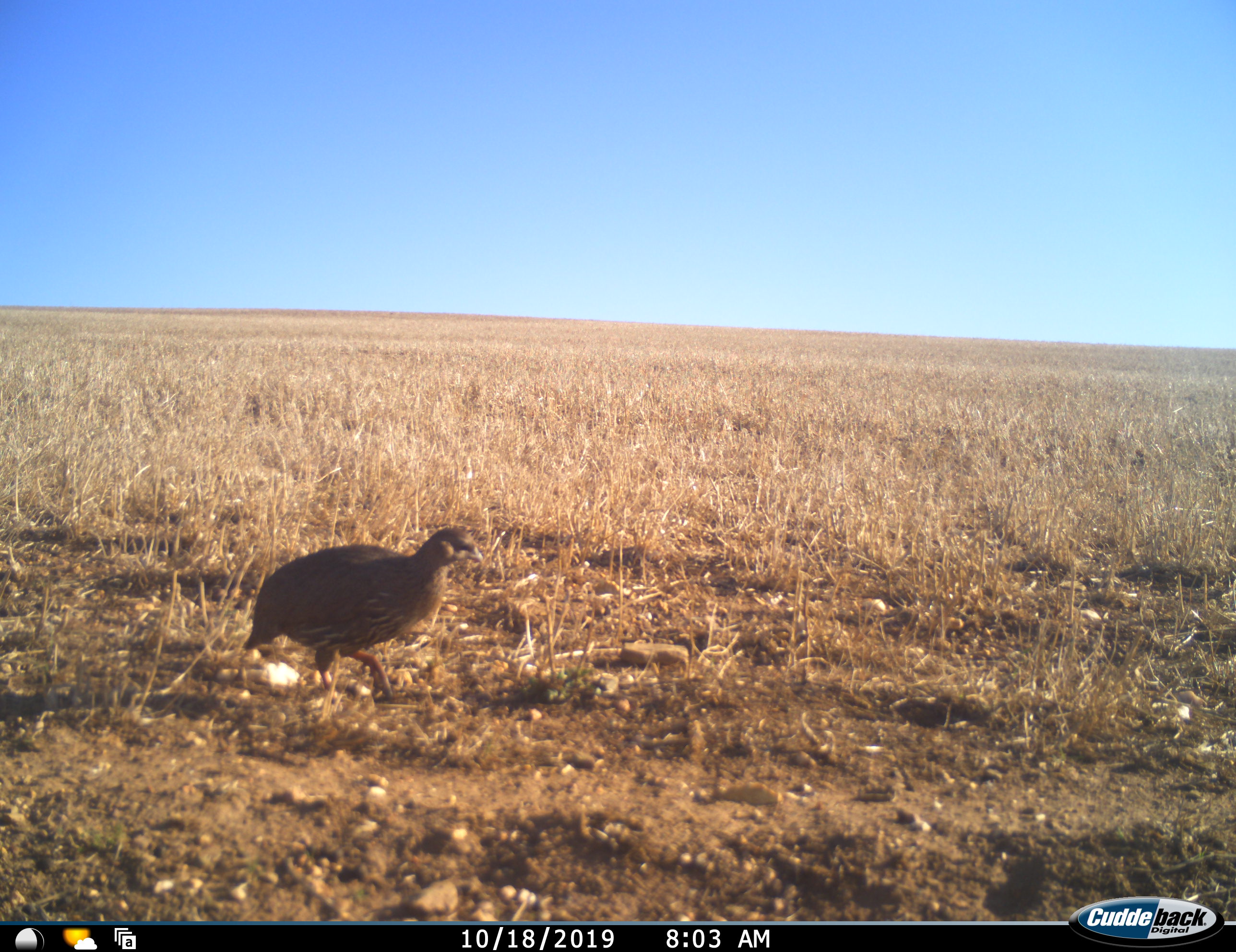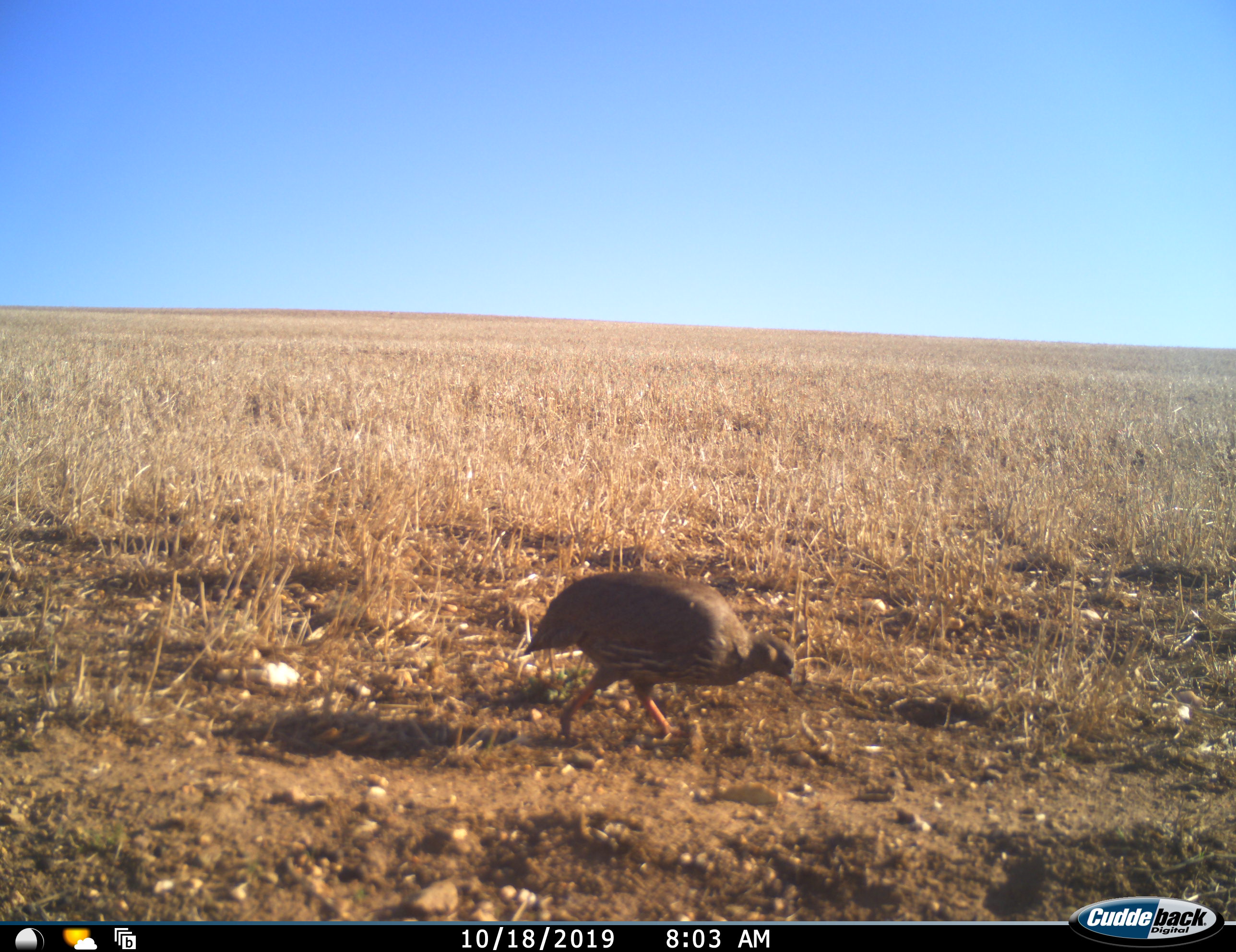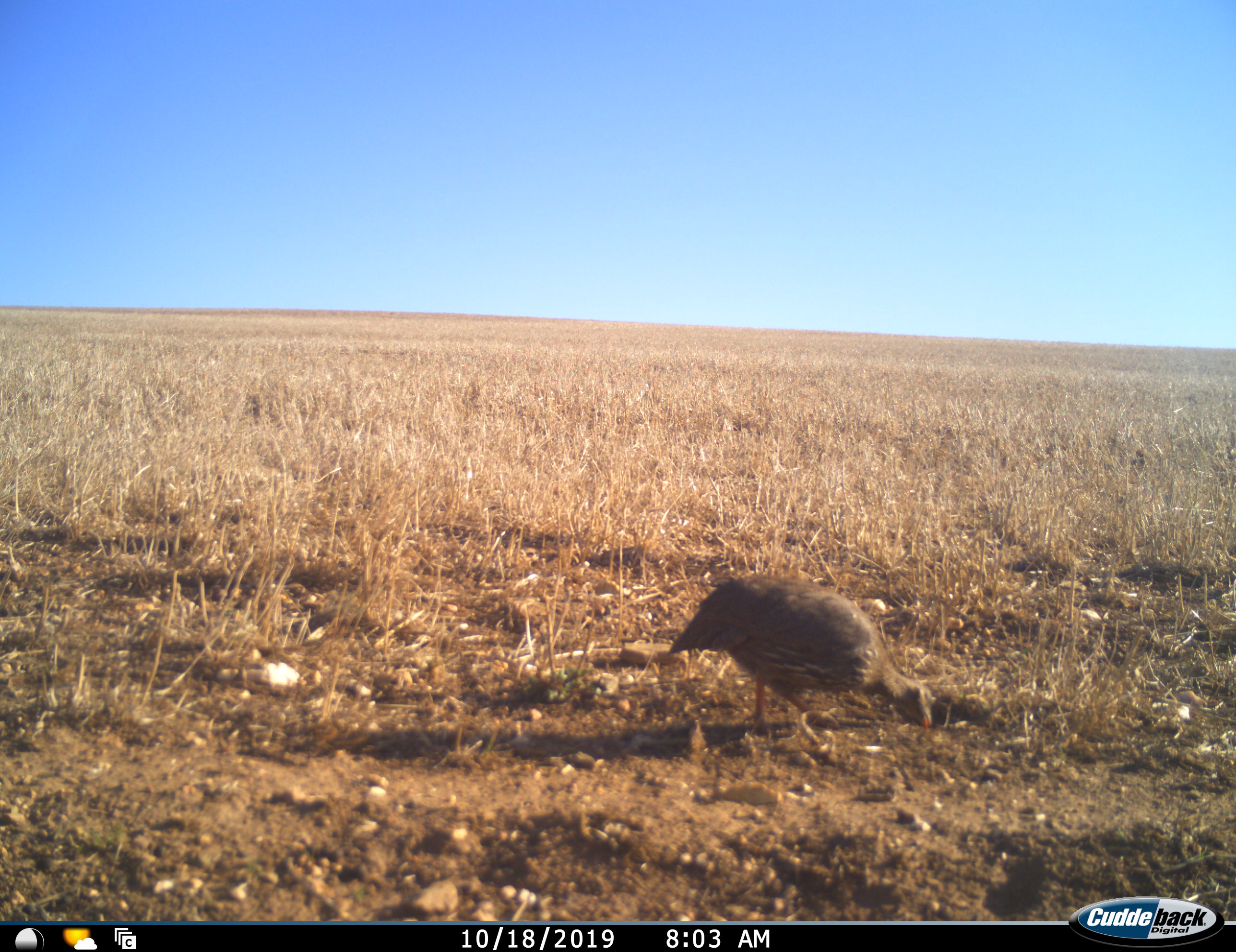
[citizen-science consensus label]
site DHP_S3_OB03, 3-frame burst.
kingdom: Animalia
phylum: Chordata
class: Aves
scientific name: Aves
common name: bird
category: birdother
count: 1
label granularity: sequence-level